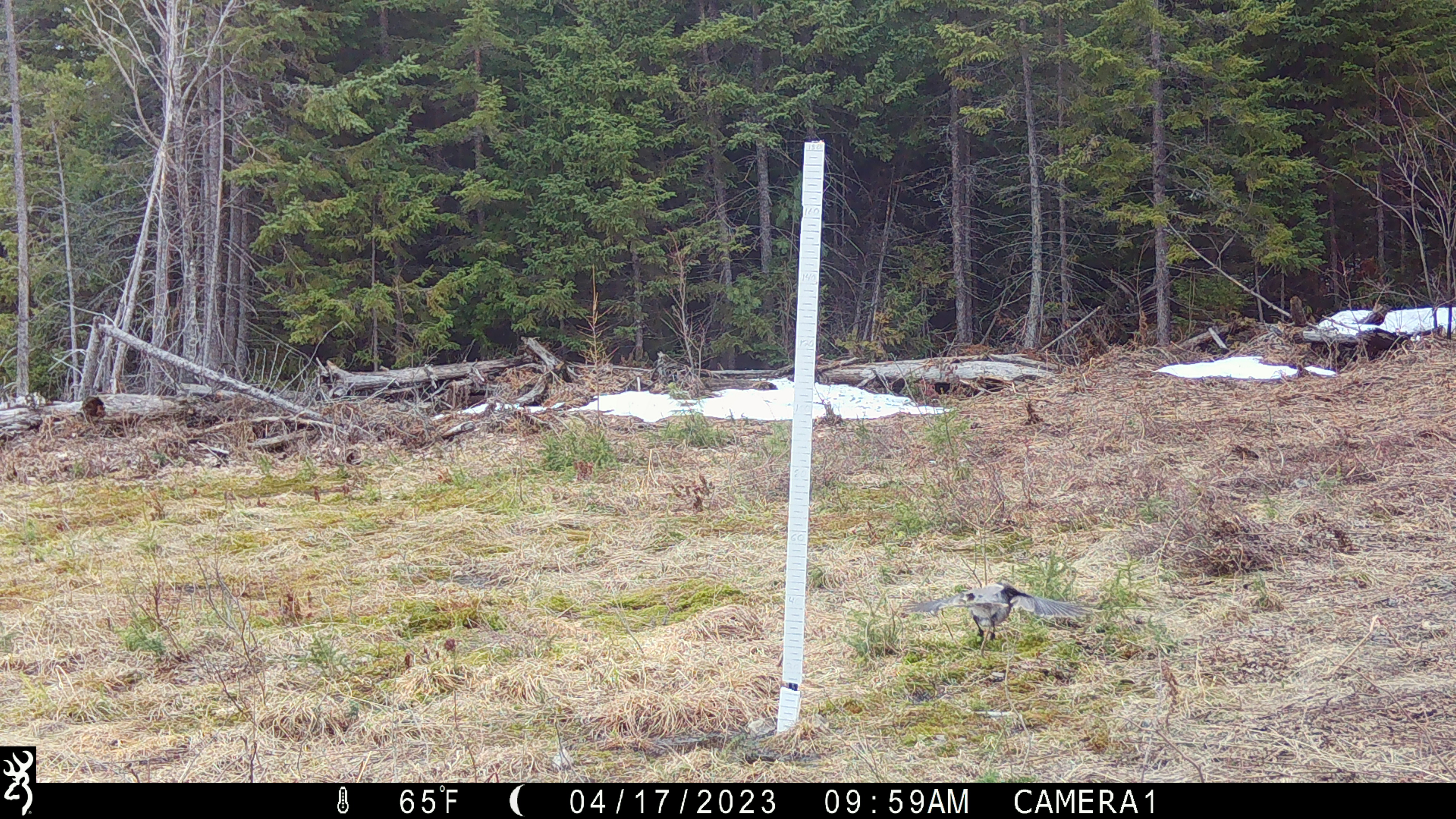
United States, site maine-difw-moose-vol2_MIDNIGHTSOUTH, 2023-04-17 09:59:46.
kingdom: Animalia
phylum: Chordata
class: Aves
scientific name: Aves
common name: bird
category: bird sp.